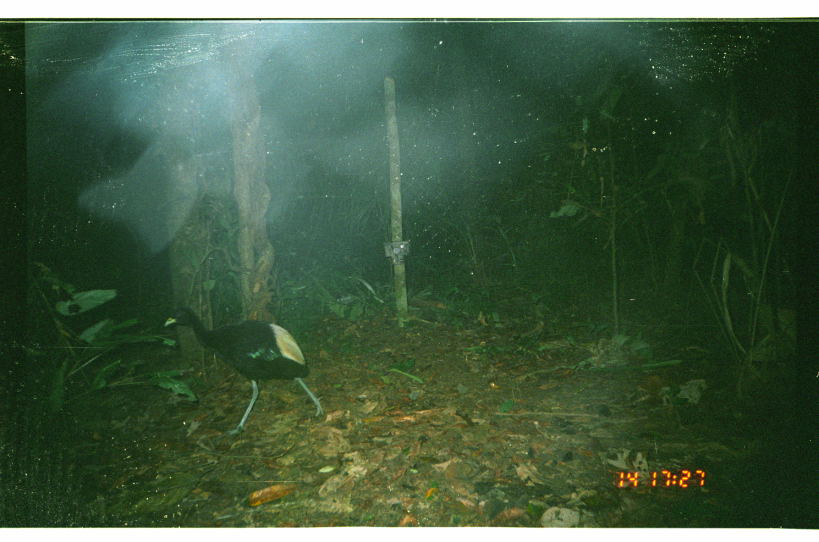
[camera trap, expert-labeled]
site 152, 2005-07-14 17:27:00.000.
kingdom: Animalia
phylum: Chordata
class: Aves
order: Gruiformes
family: Psophiidae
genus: Psophia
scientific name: Psophia leucoptera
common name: pale-winged trumpeter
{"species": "Psophia leucoptera (pale-winged trumpeter)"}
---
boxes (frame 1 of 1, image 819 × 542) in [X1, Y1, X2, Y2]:
psophia leucoptera: [164, 306, 325, 434]